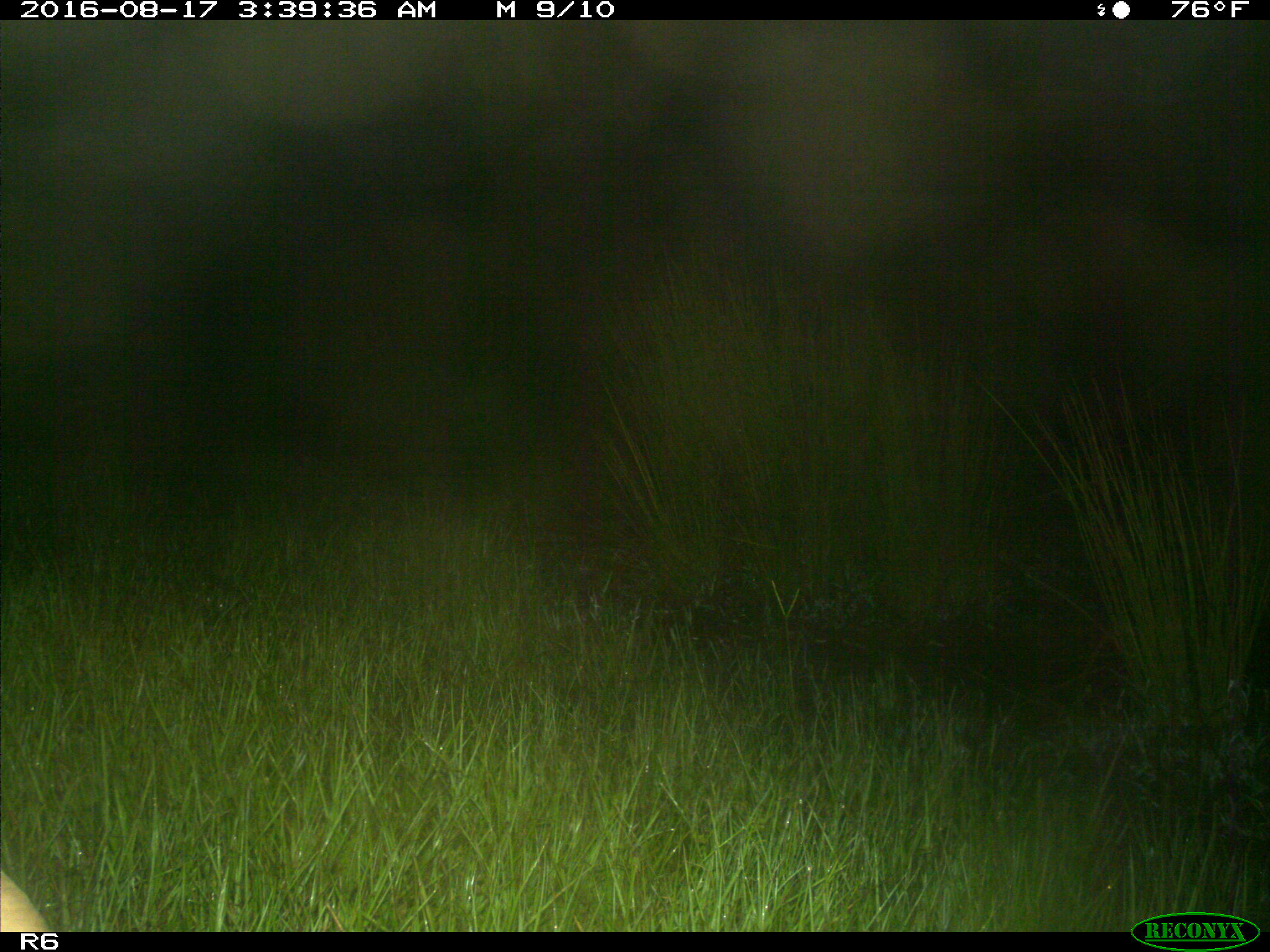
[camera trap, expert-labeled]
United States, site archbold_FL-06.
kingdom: Animalia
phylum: Chordata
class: Mammalia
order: Artiodactyla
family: Bovidae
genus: Bos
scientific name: Bos taurus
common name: domestic cow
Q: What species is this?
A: Bos taurus (domestic cow).